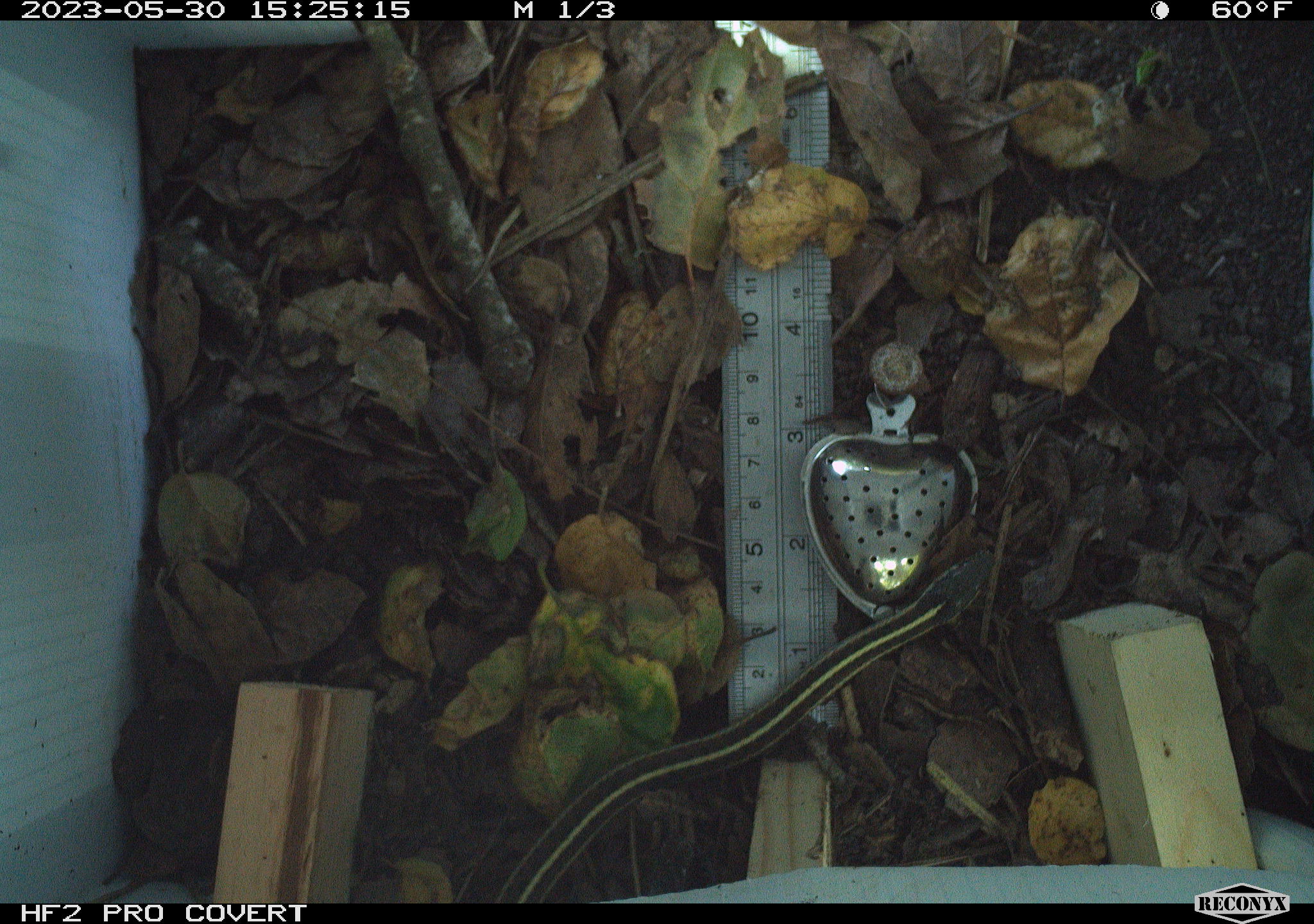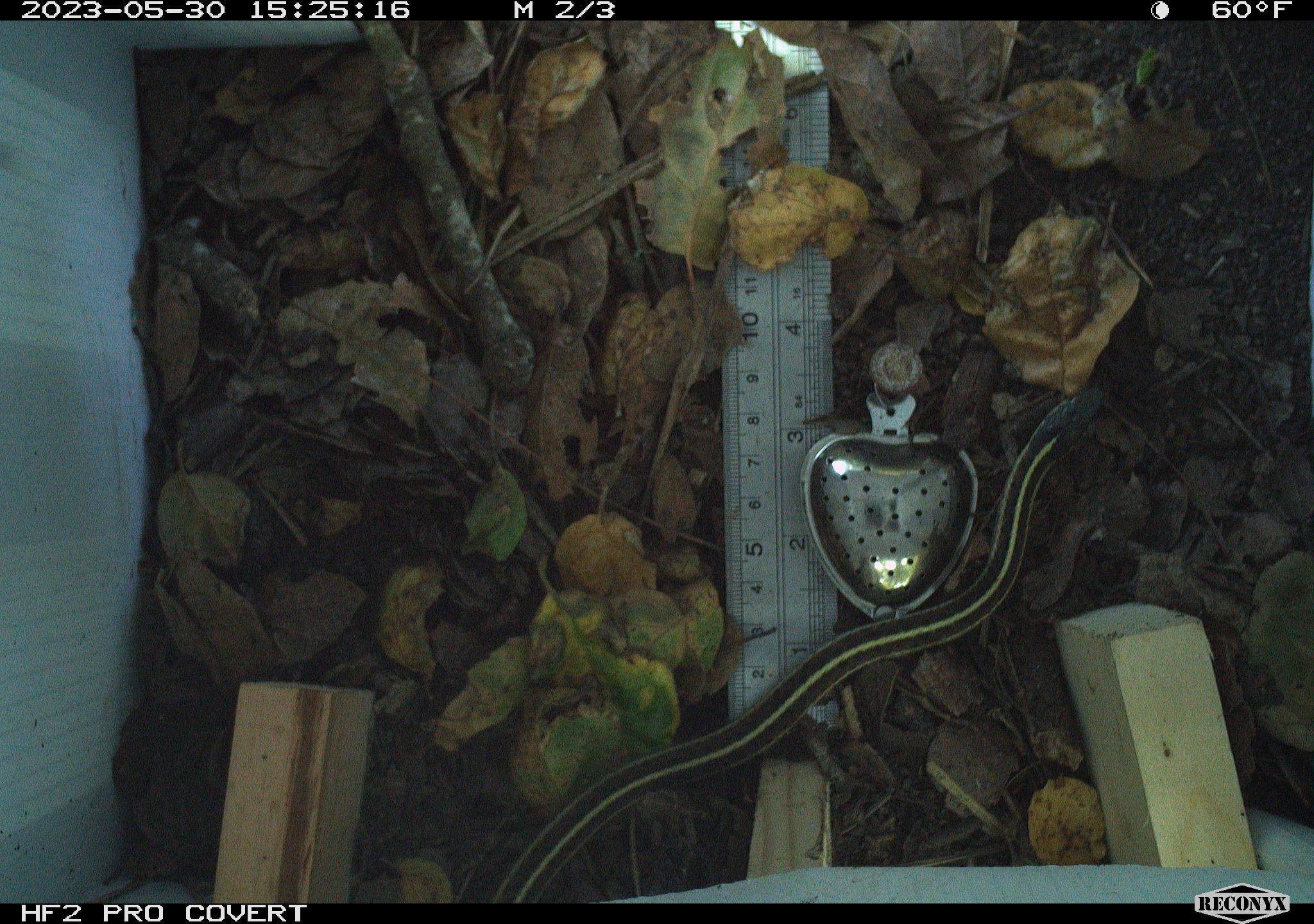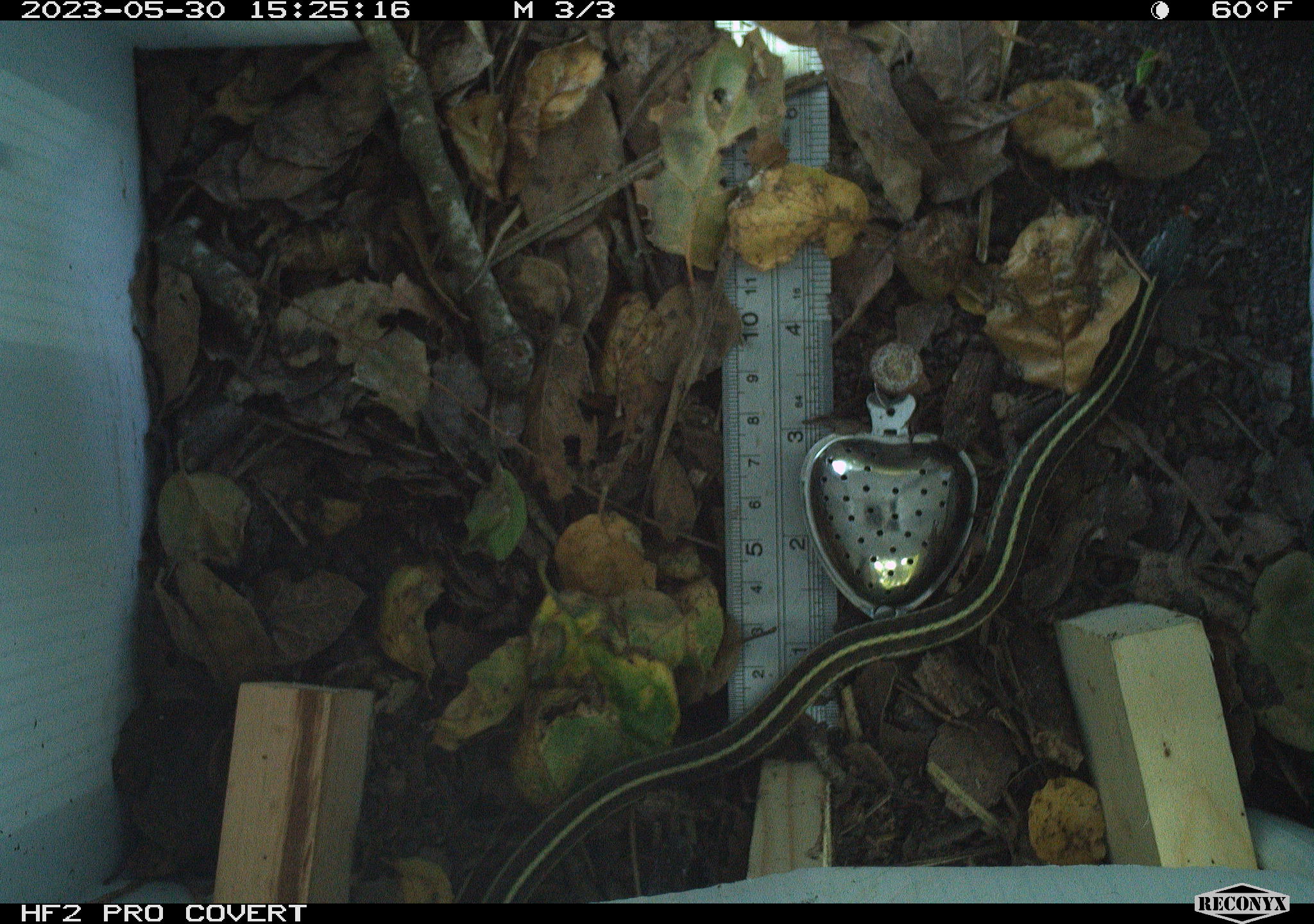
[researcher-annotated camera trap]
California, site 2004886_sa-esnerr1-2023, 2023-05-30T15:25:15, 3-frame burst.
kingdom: Animalia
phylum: Chordata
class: Reptilia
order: Squamata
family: Colubridae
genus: Thamnophis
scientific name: Thamnophis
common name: american gartersnakes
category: thamnophis species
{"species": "thamnophis species (american gartersnakes) (Thamnophis)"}